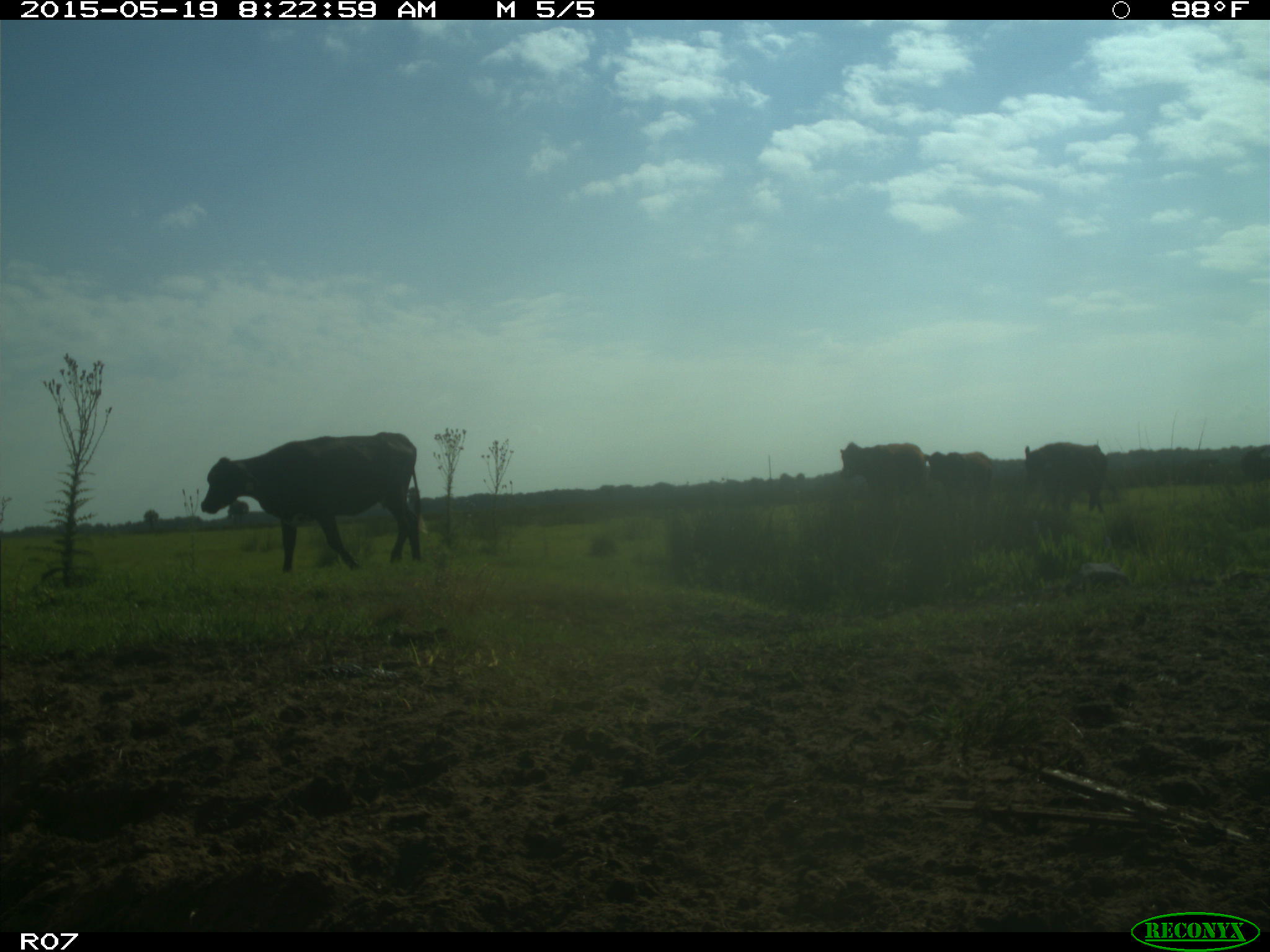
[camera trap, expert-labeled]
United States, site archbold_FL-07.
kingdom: Animalia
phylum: Chordata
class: Mammalia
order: Artiodactyla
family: Bovidae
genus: Bos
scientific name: Bos taurus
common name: domestic cow